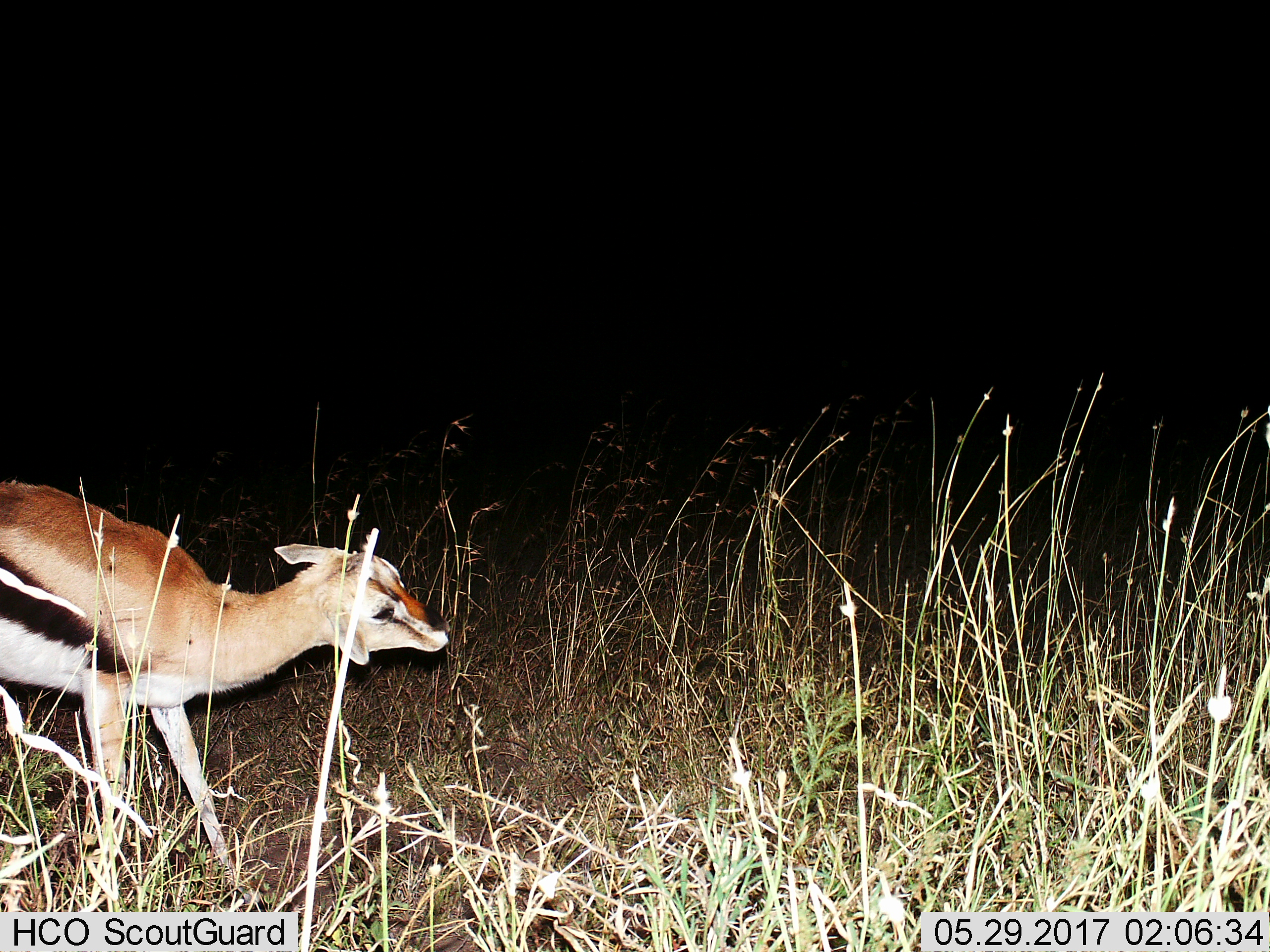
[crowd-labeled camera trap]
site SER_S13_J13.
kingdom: Animalia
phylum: Chordata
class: Mammalia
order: Artiodactyla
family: Bovidae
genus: Eudorcas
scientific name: Eudorcas thomsonii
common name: thomson's gazelle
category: gazellethomsons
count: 1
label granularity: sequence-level